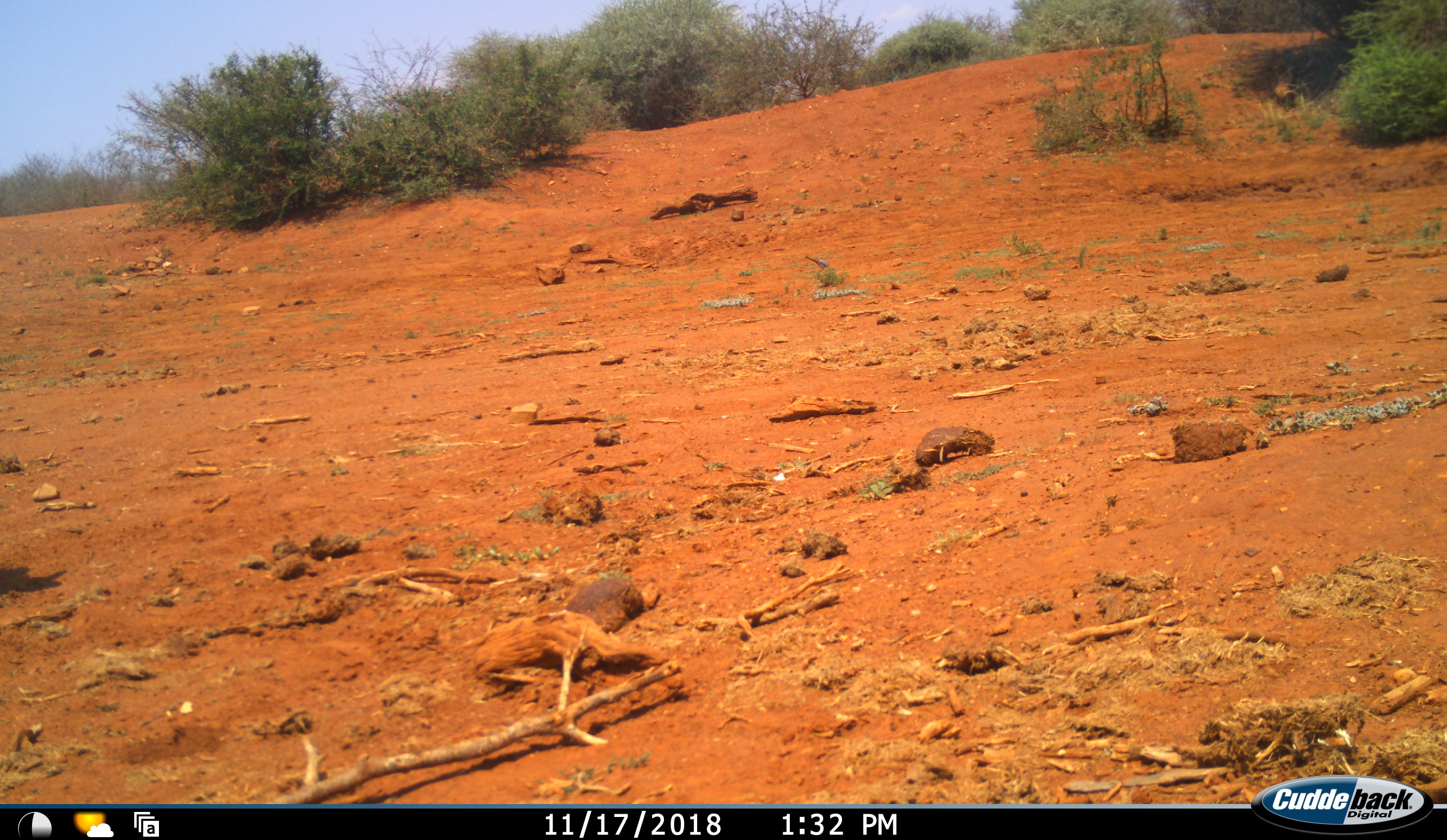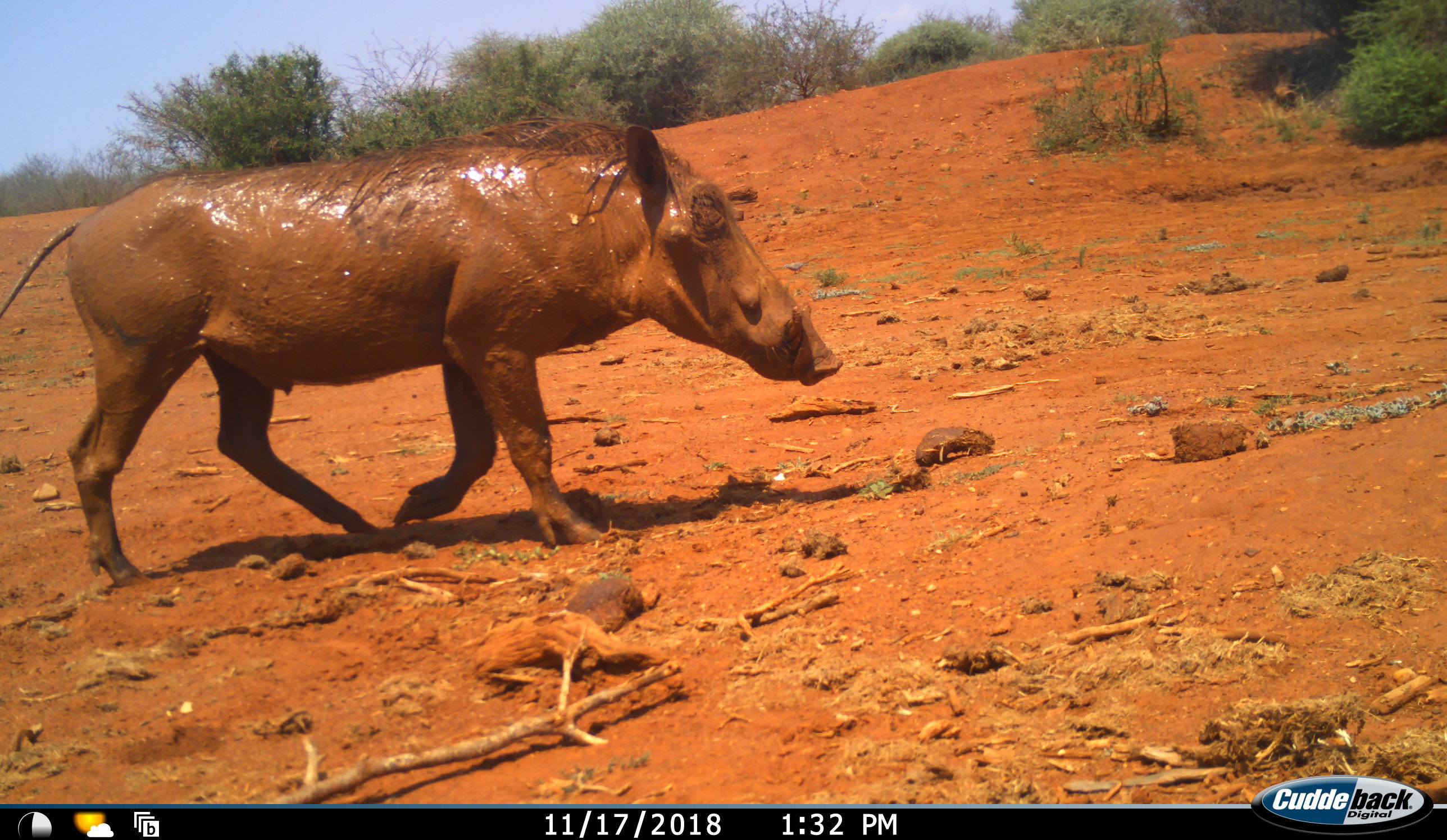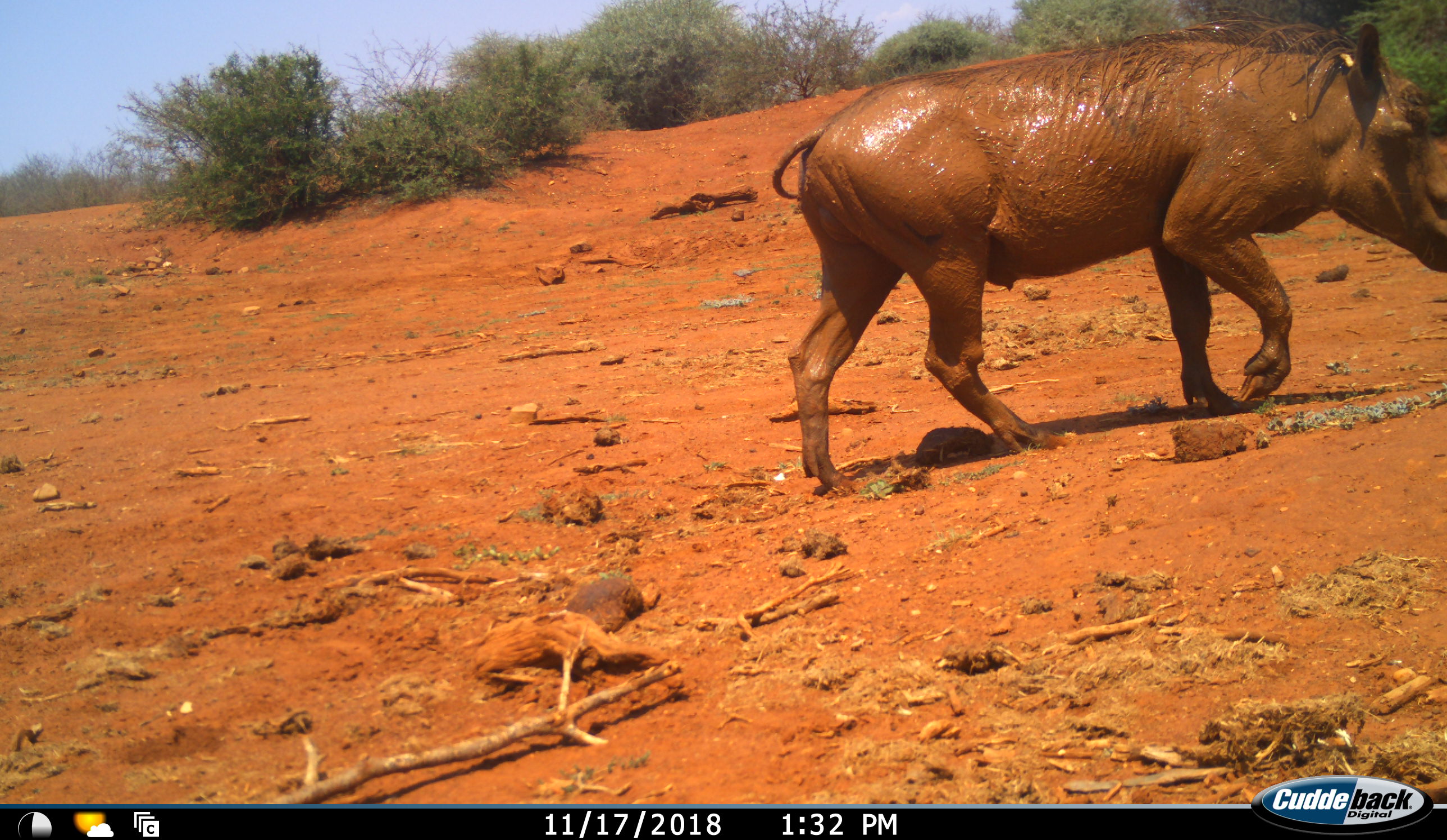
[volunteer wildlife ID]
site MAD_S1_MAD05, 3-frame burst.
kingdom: Animalia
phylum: Chordata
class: Mammalia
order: Artiodactyla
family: Suidae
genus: Phacochoerus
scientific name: Phacochoerus africanus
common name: warthog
Warthog (Phacochoerus africanus), count 1. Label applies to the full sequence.